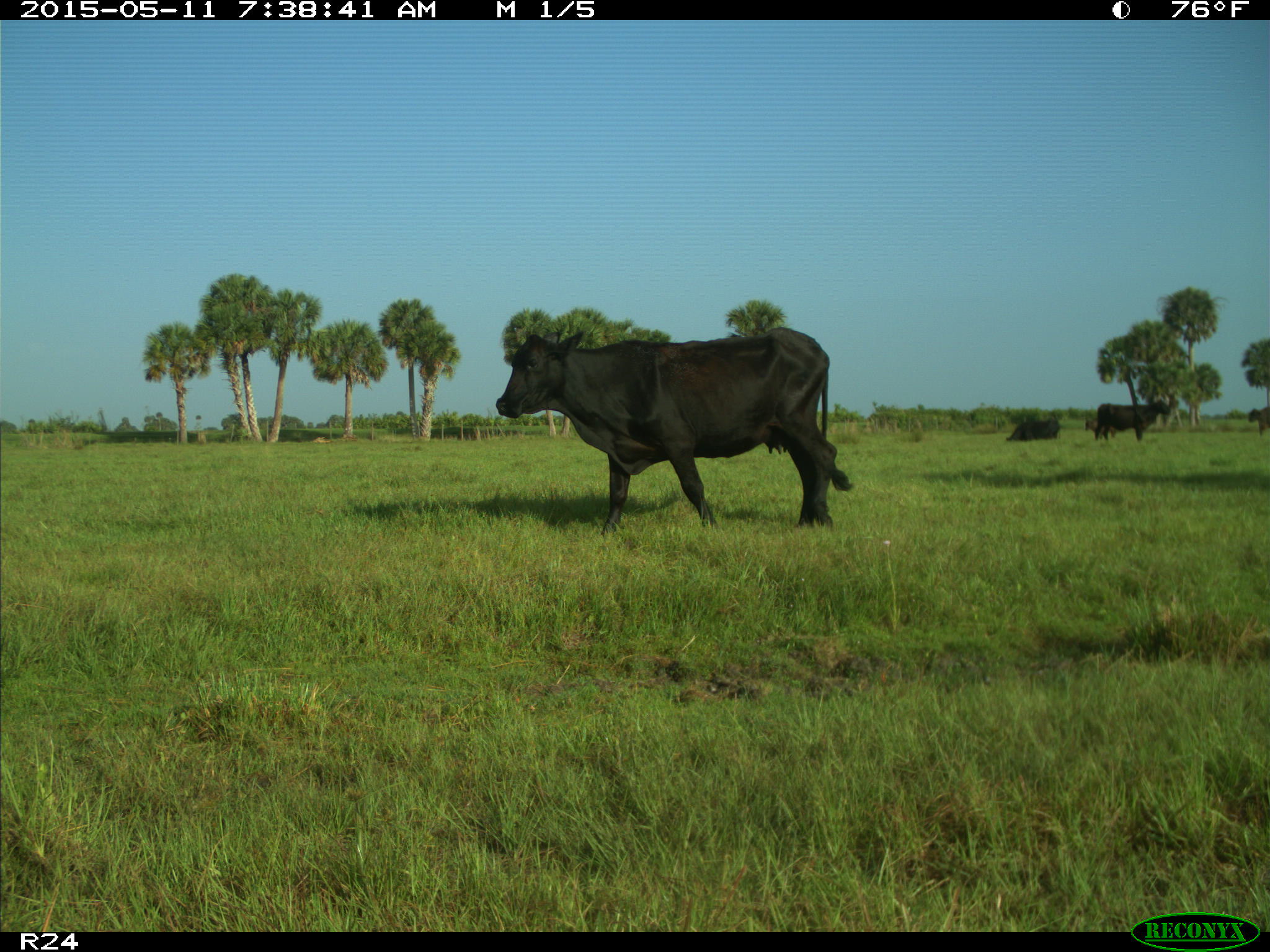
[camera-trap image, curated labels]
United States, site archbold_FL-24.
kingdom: Animalia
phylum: Chordata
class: Mammalia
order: Artiodactyla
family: Bovidae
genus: Bos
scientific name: Bos taurus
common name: domestic cow